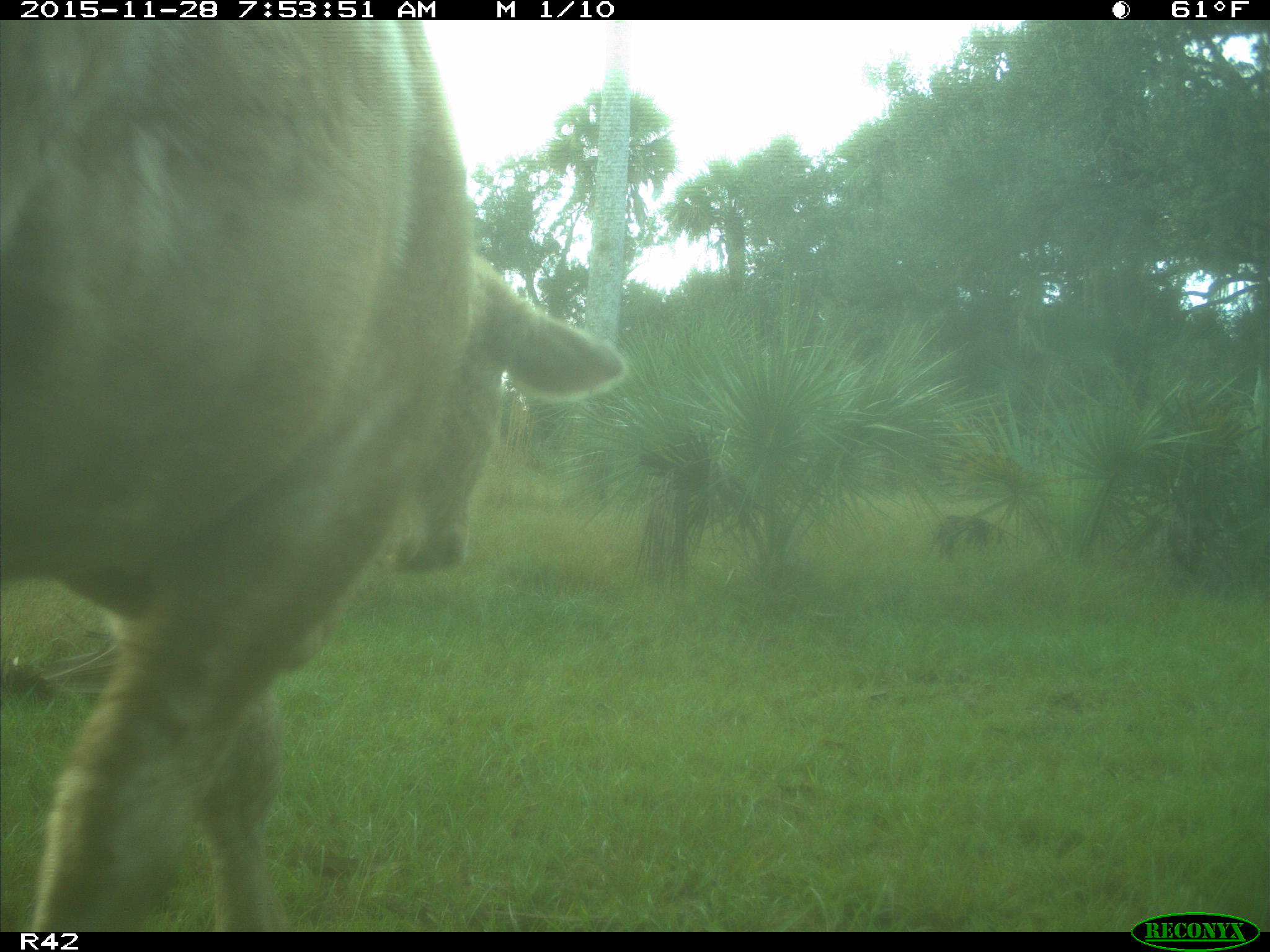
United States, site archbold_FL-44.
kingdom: Animalia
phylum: Chordata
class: Mammalia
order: Artiodactyla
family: Bovidae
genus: Bos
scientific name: Bos taurus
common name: domestic cow